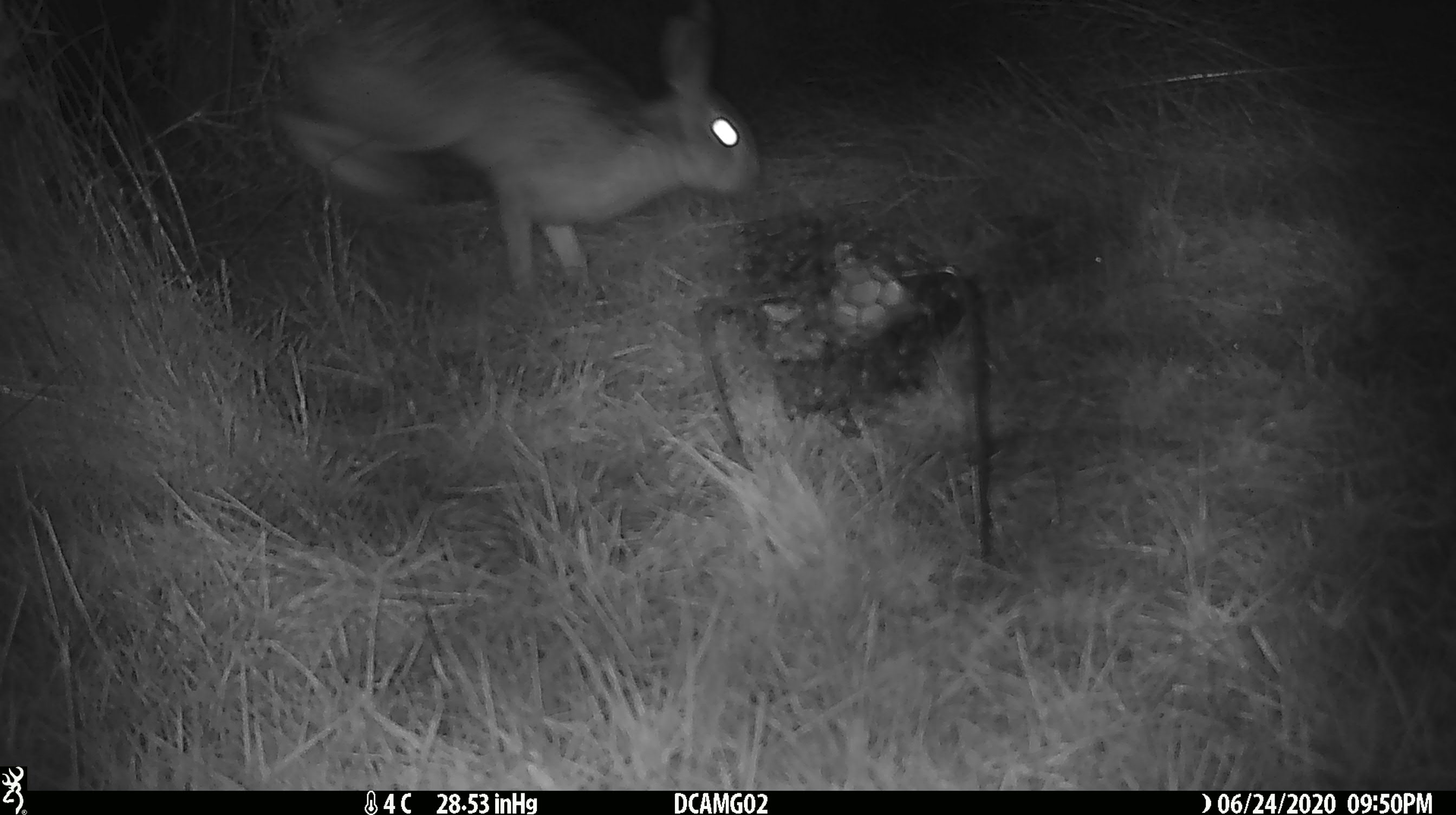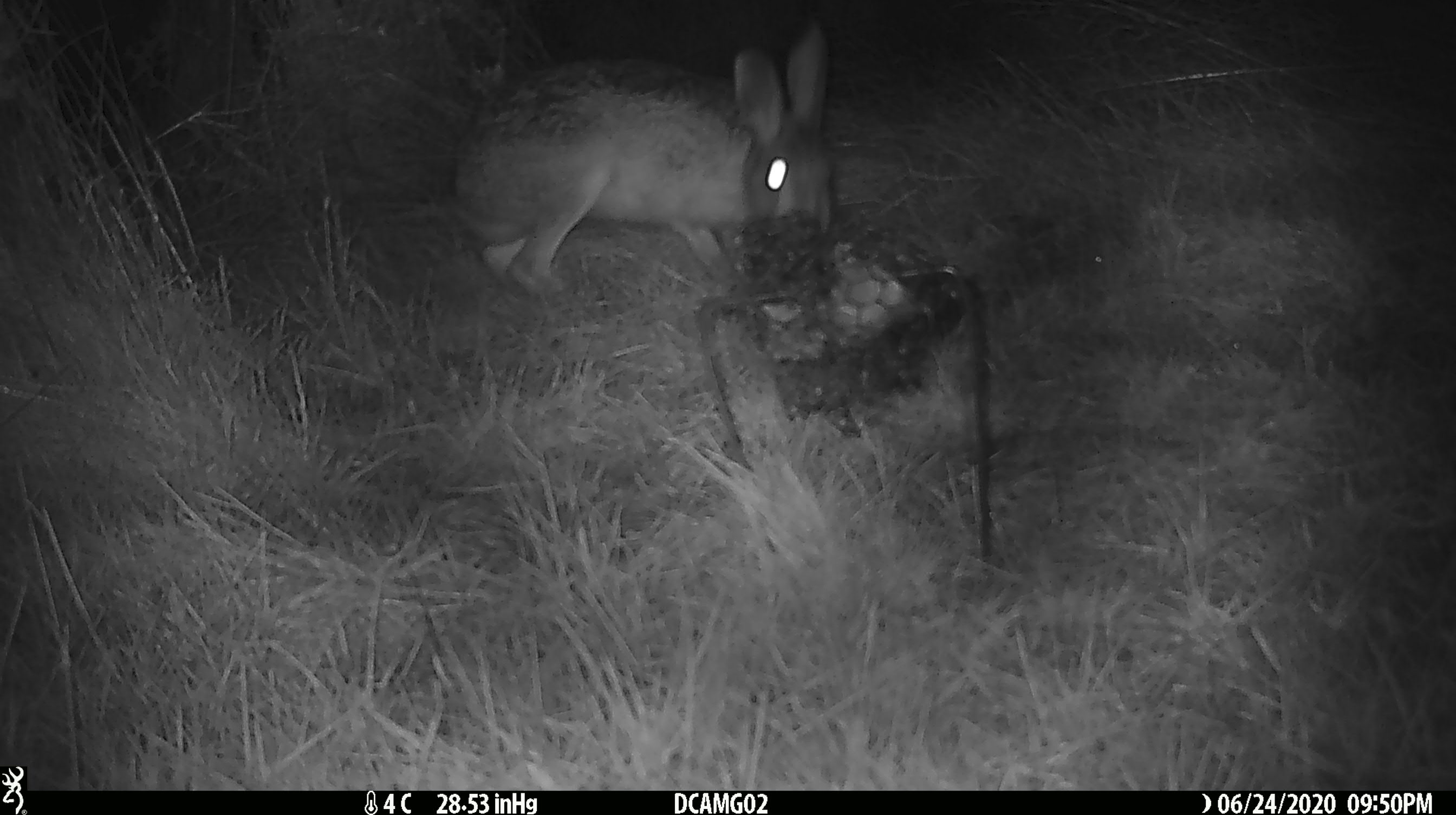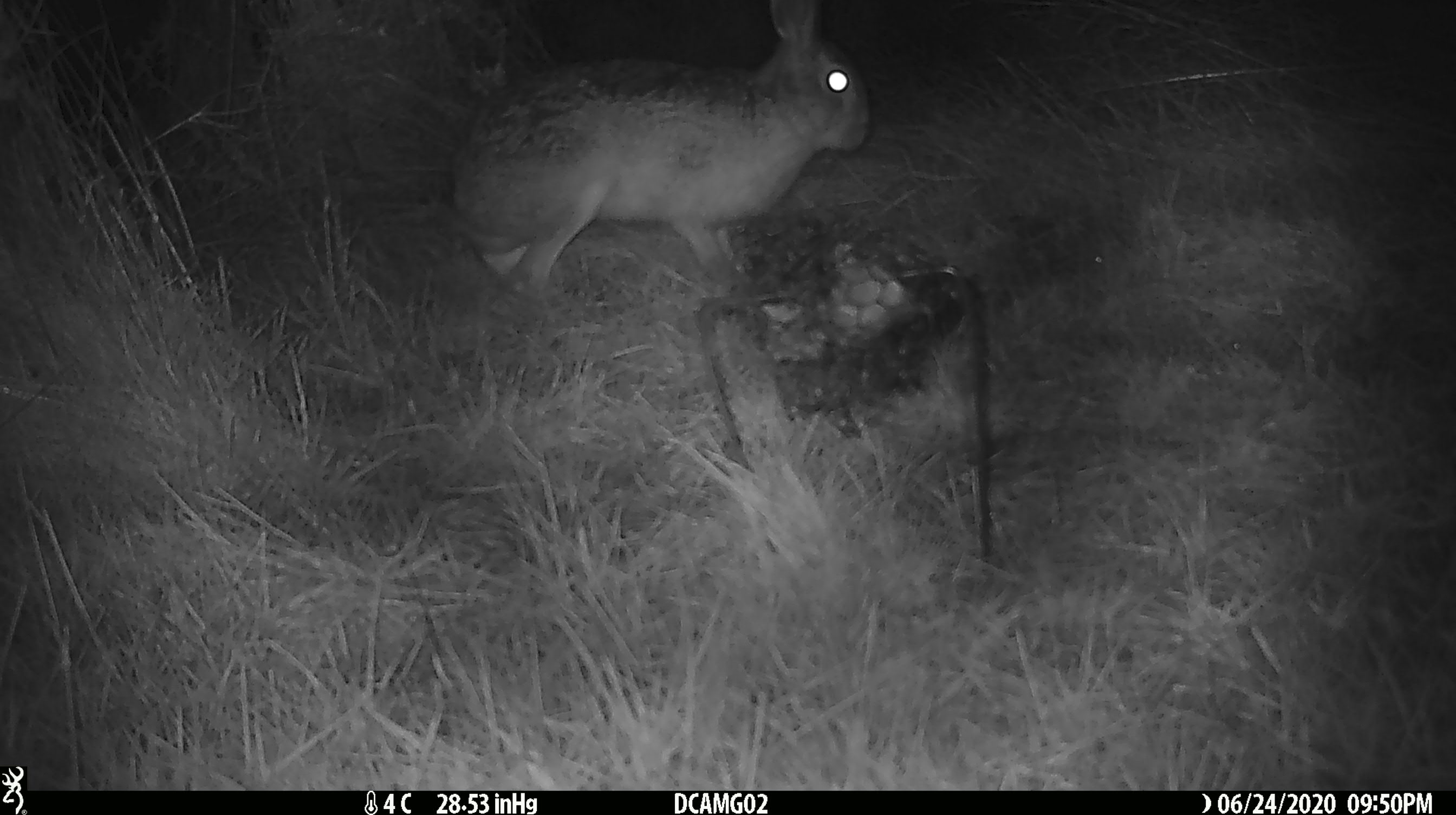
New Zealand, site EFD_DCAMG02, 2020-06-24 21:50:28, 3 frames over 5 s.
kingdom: Animalia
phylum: Chordata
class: Mammalia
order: Lagomorpha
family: Leporidae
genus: Lepus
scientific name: Lepus europaeus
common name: brown hare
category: hare